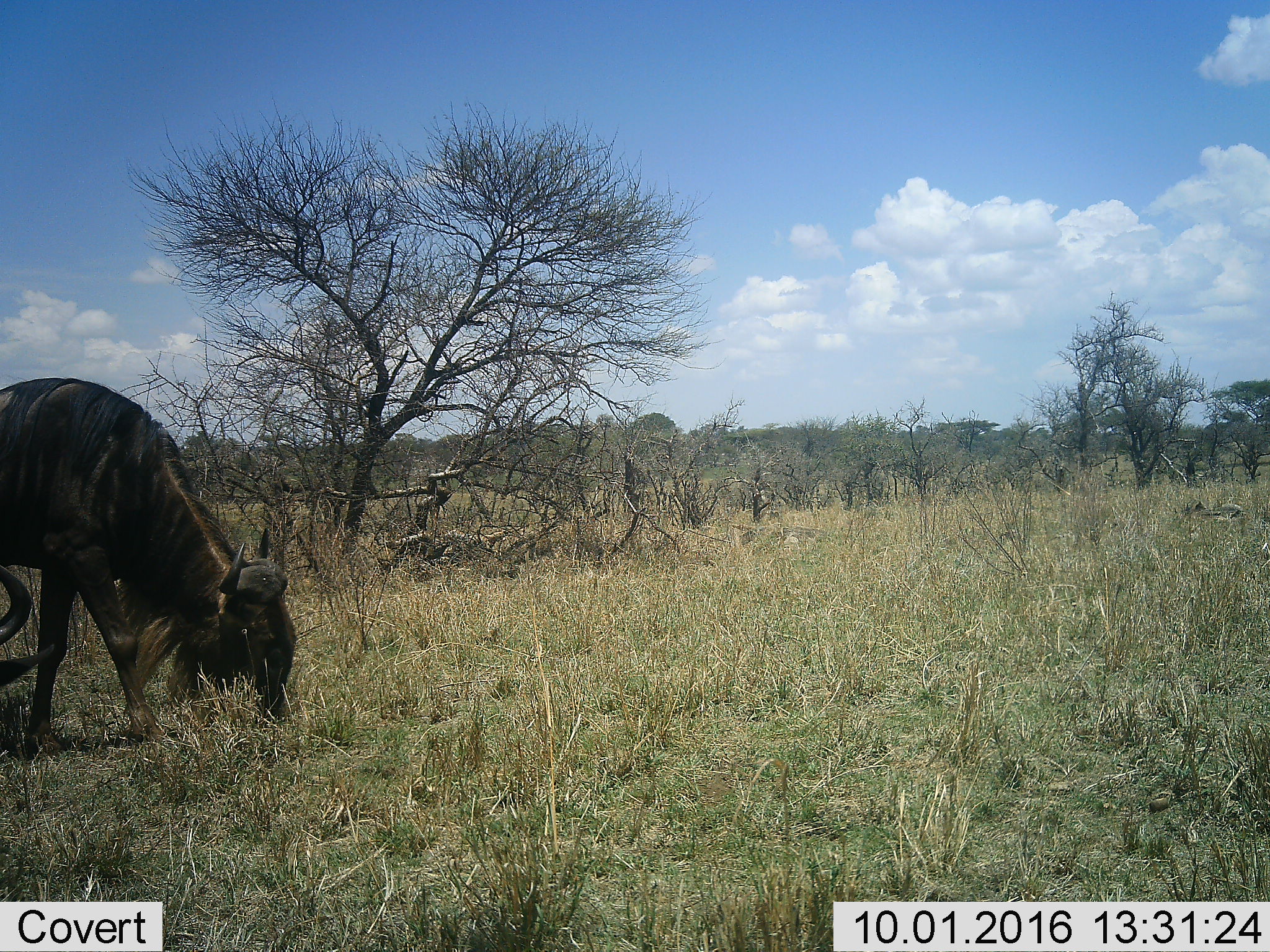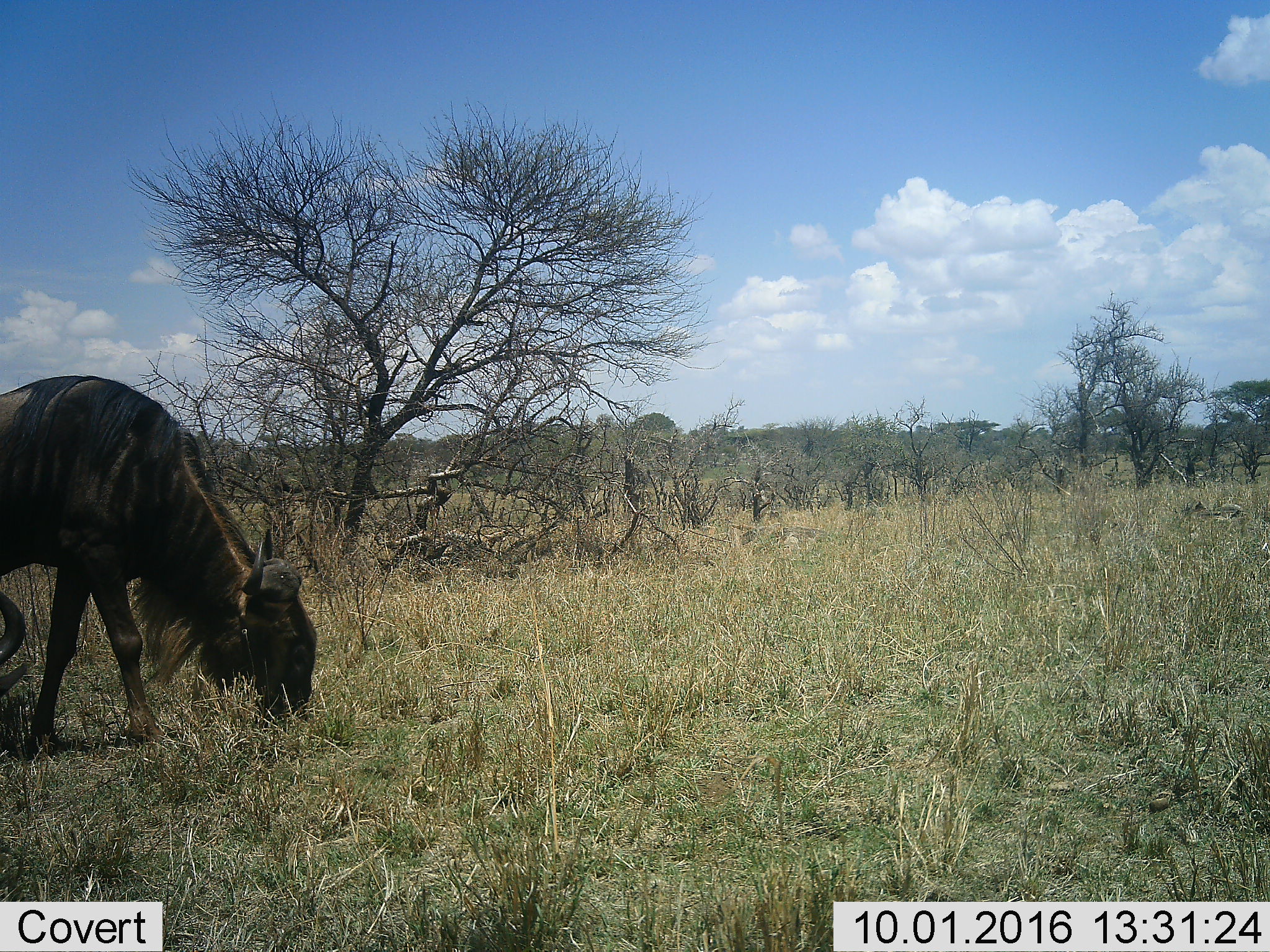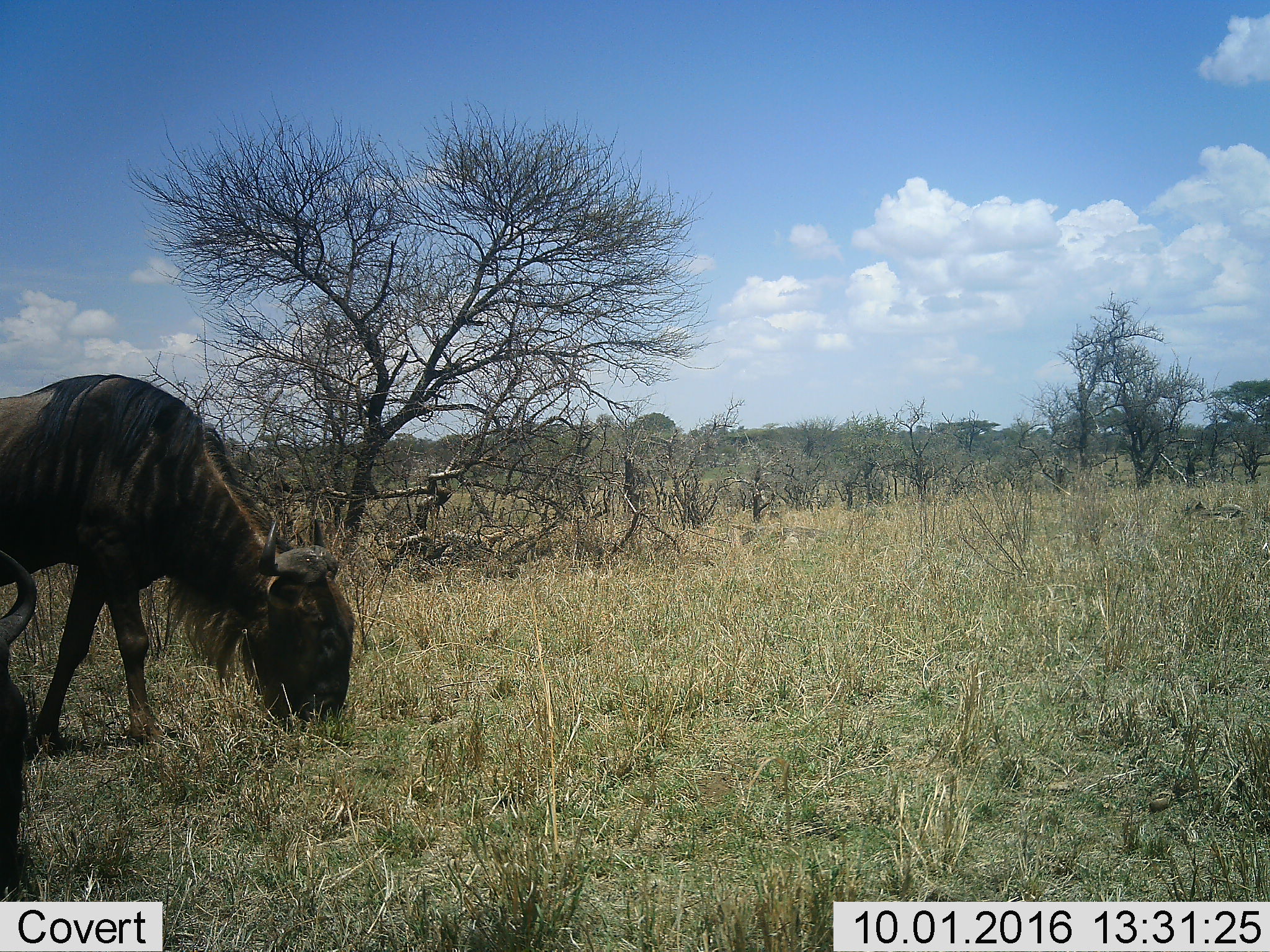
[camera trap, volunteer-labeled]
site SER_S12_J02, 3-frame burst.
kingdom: Animalia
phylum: Chordata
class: Mammalia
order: Artiodactyla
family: Bovidae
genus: Connochaetes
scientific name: Connochaetes taurinus taurinus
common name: blue wildebeest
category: wildebeestblue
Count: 2.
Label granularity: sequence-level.